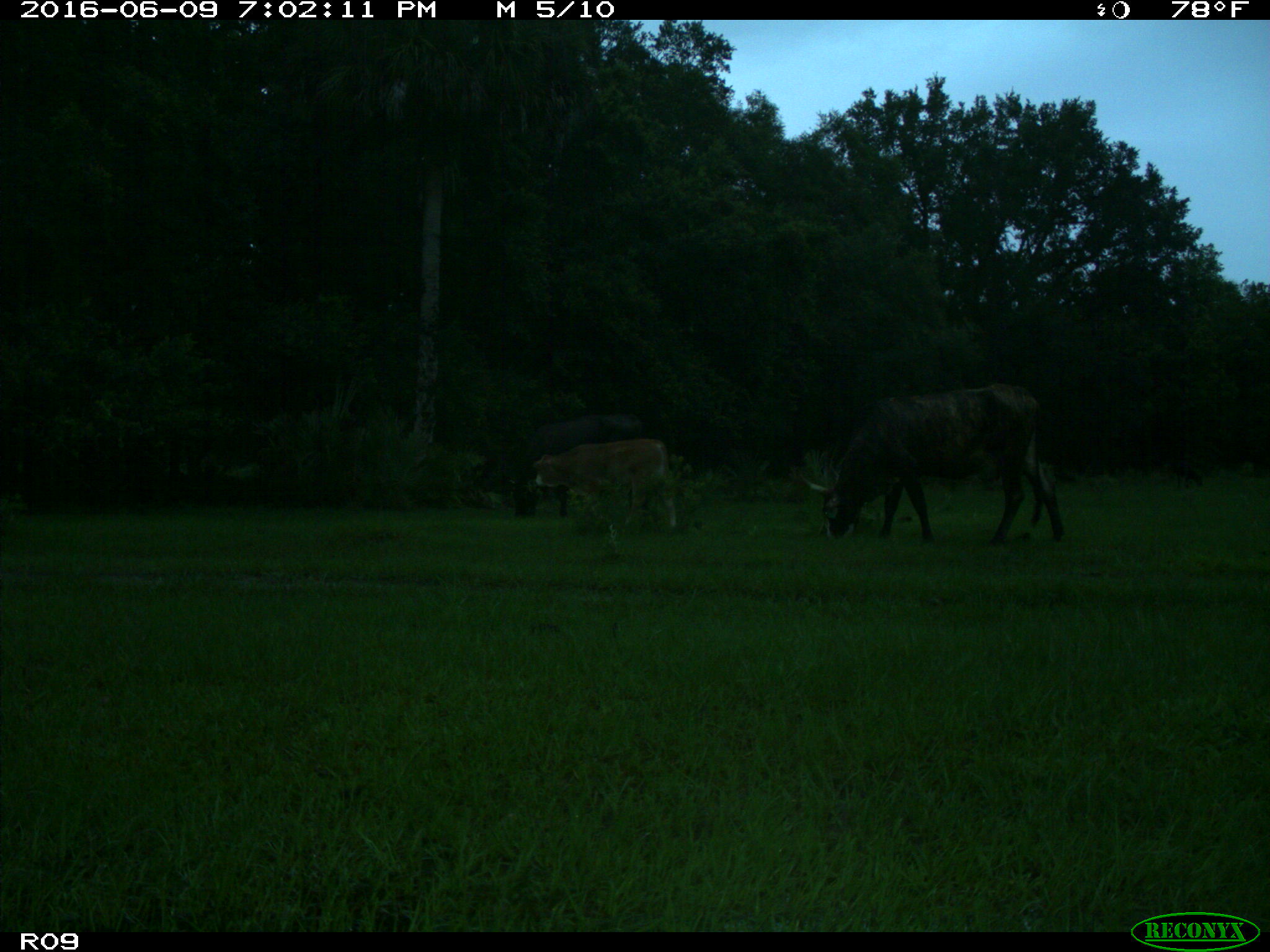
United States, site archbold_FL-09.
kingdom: Animalia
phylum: Chordata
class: Mammalia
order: Artiodactyla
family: Bovidae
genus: Bos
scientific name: Bos taurus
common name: domestic cow